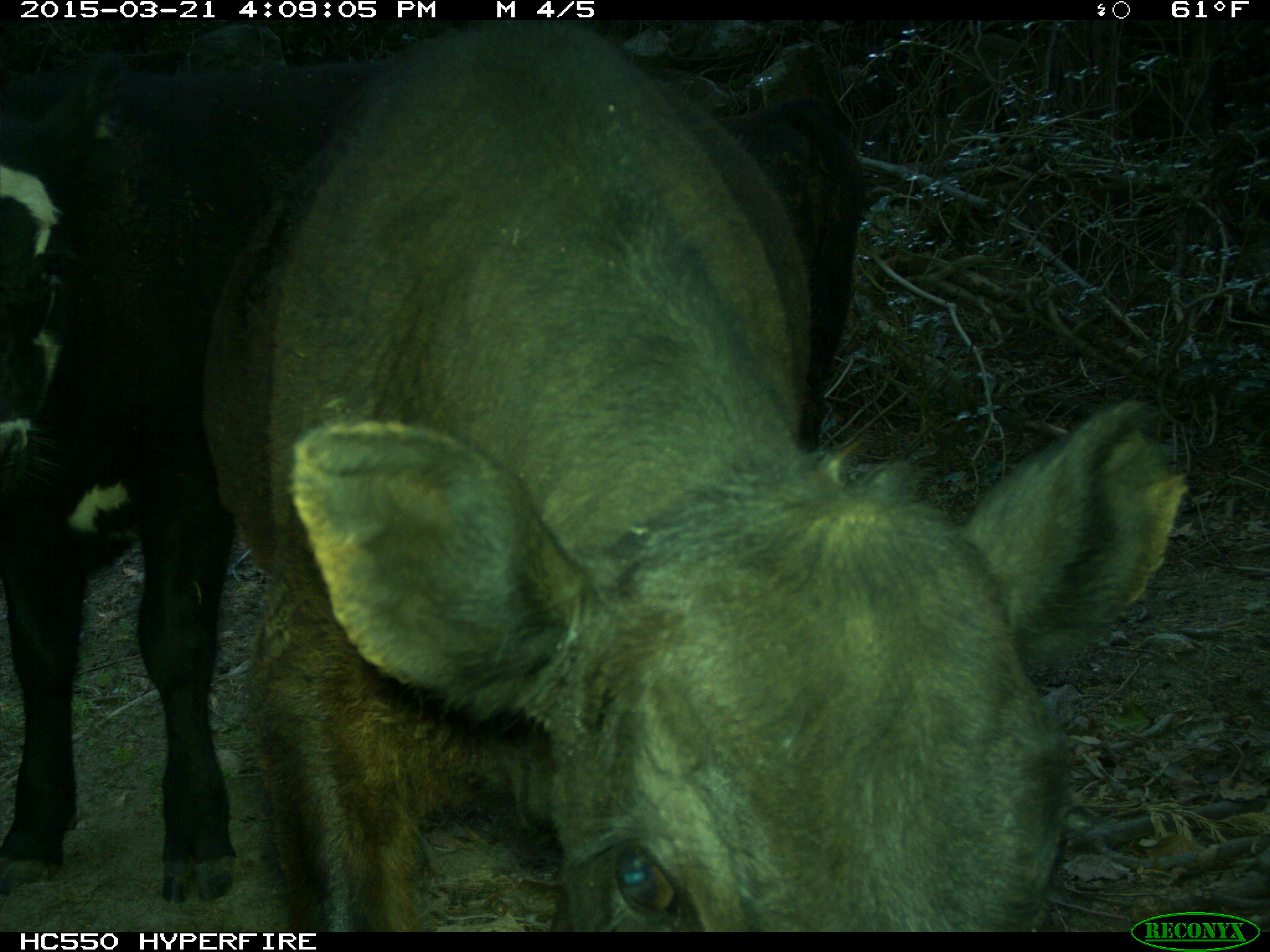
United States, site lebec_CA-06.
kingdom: Animalia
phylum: Chordata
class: Mammalia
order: Artiodactyla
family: Bovidae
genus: Bos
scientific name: Bos taurus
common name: domestic cow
Bos taurus (domestic cow).